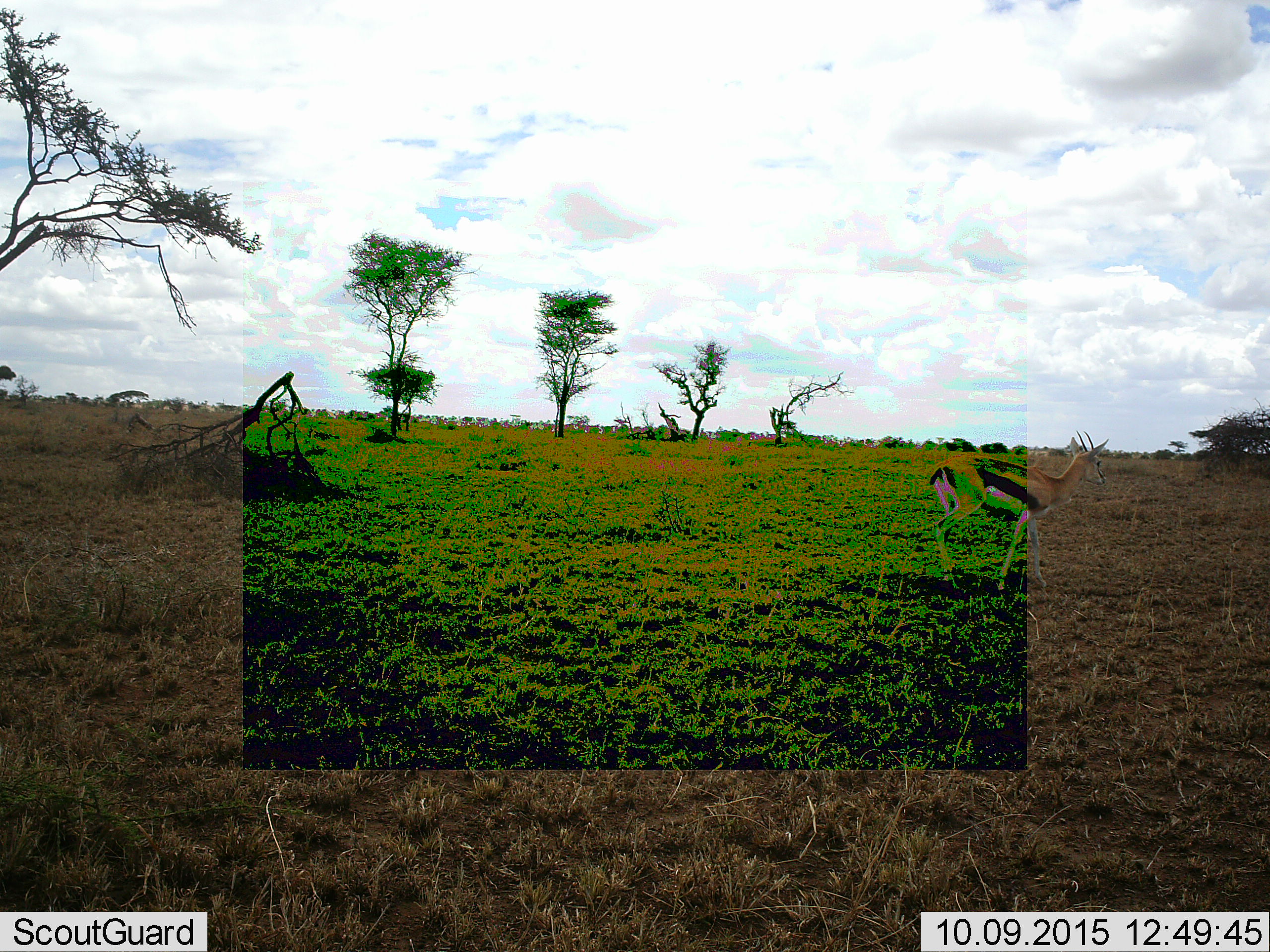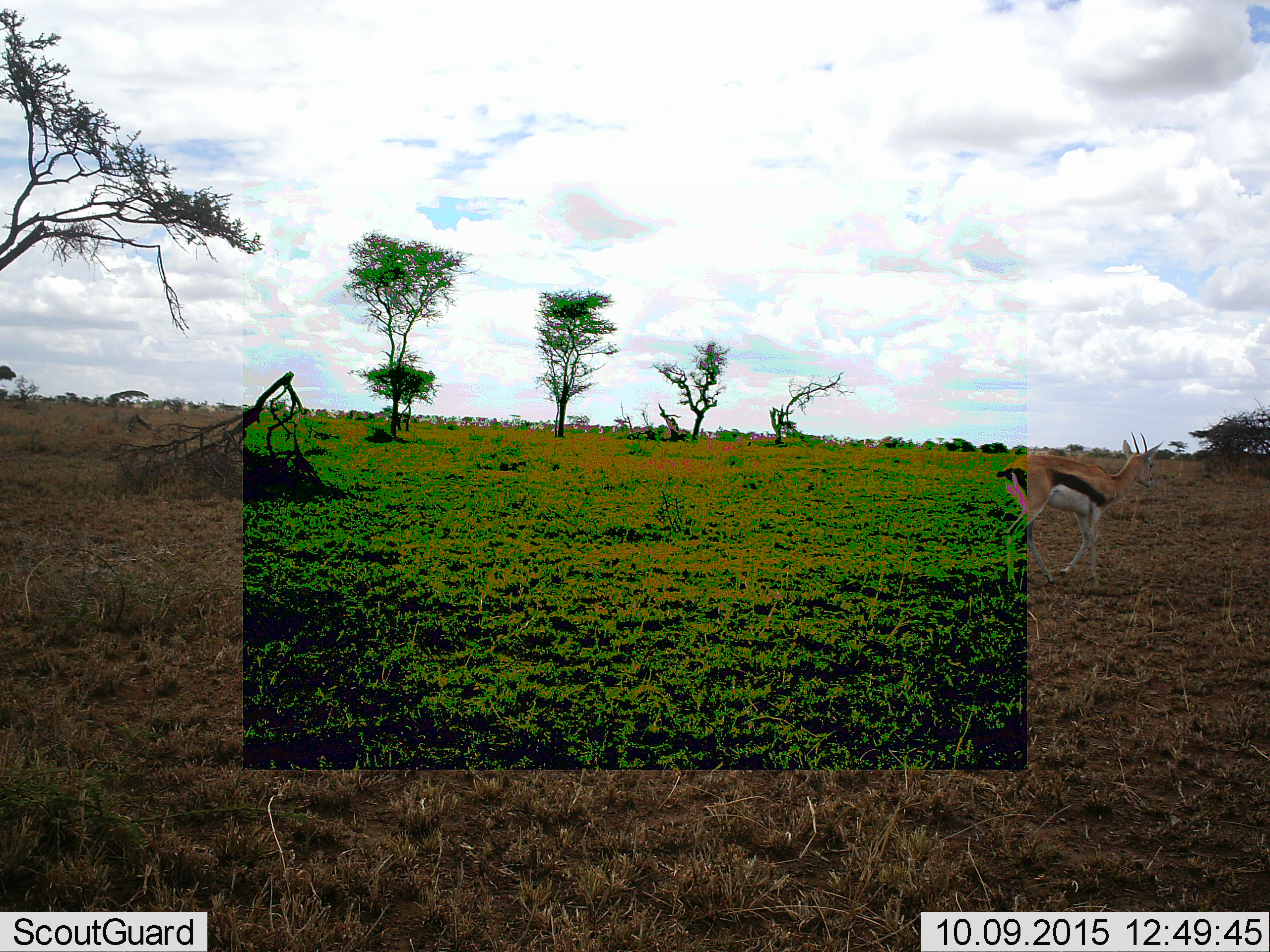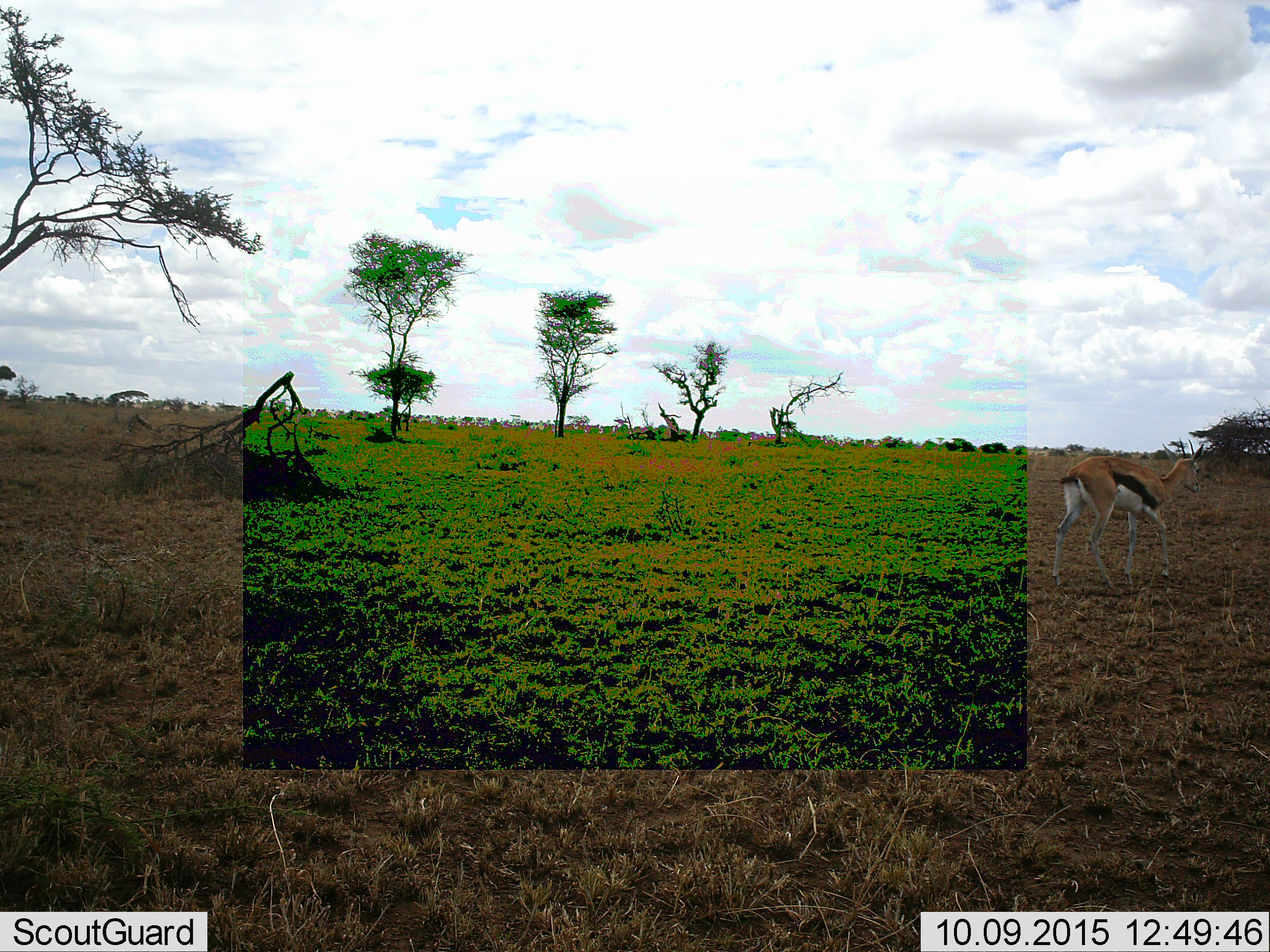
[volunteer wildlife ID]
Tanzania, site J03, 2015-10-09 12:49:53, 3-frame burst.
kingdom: Animalia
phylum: Chordata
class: Mammalia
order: Artiodactyla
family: Bovidae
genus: Eudorcas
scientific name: Eudorcas thomsonii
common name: thomson's gazelle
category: gazellethomsons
Gazellethomsons (thomson's gazelle) (Eudorcas thomsonii), count 1. Behavior (volunteer vote fractions): standing 20%, resting 0%, moving 90%, interacting 0%. Young present (vote fraction): 0%. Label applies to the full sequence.